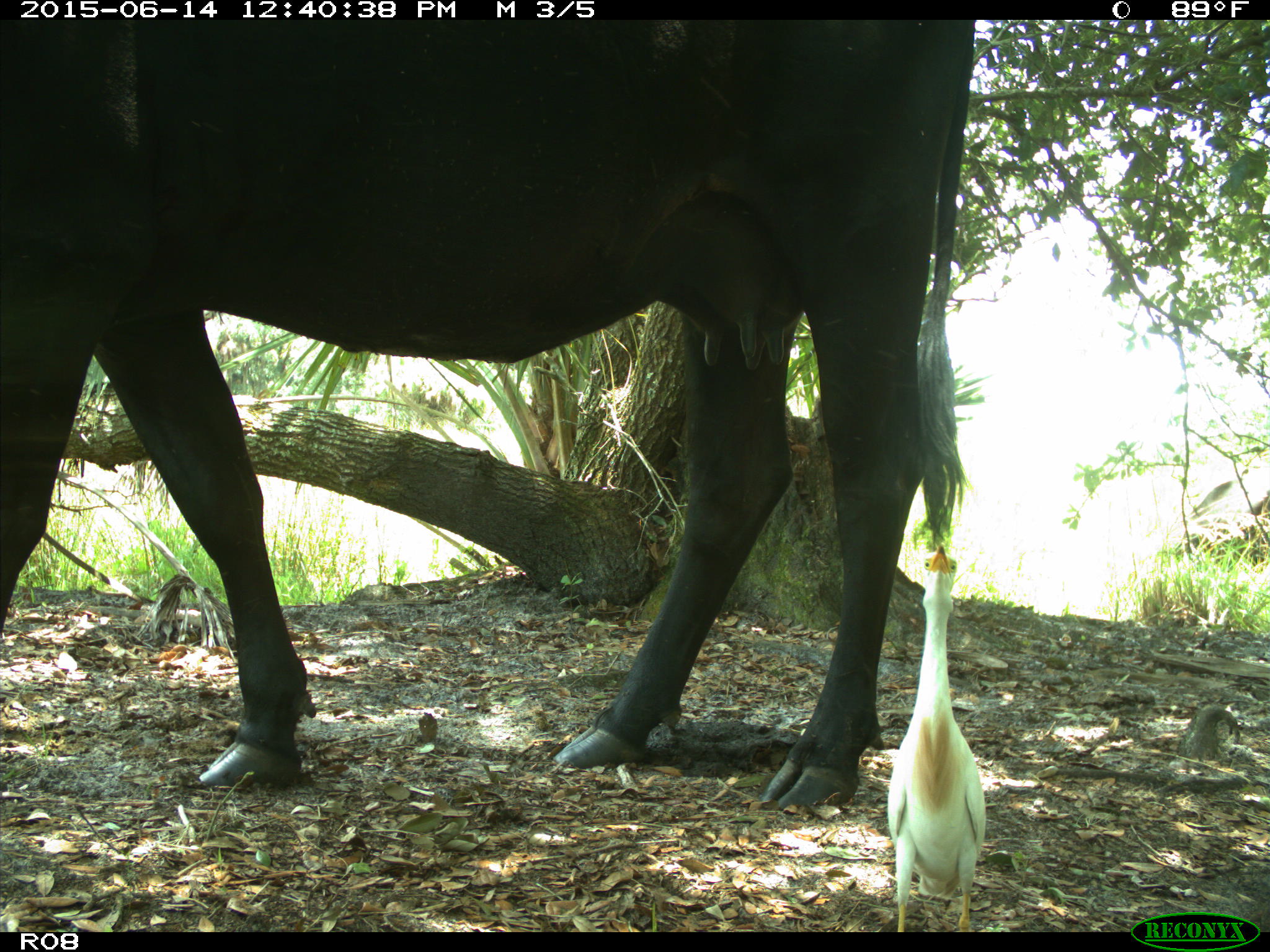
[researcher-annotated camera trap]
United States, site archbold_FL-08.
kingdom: Animalia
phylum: Chordata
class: Mammalia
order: Artiodactyla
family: Bovidae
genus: Bos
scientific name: Bos taurus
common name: domestic cow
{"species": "Bos taurus (domestic cow)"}